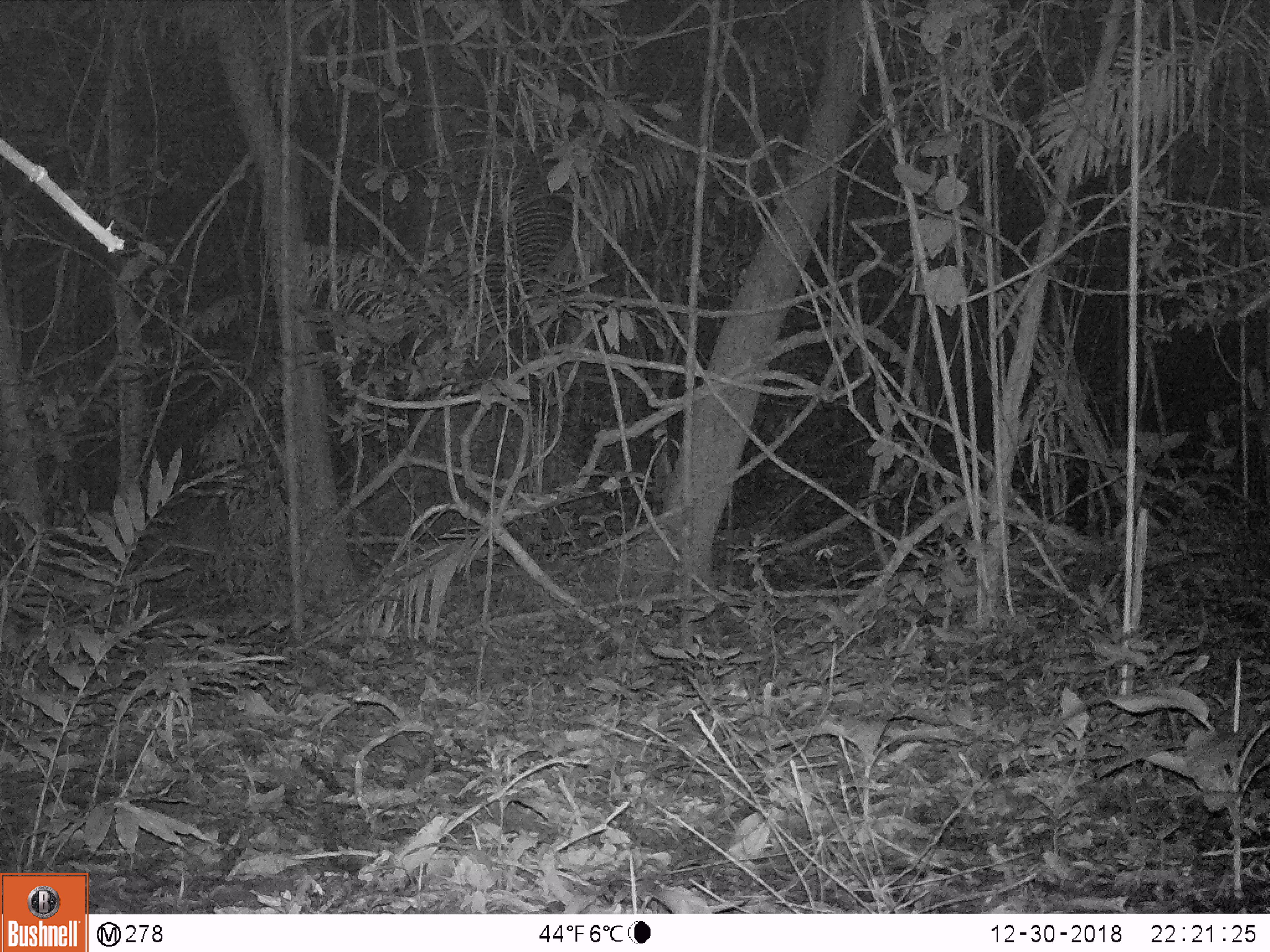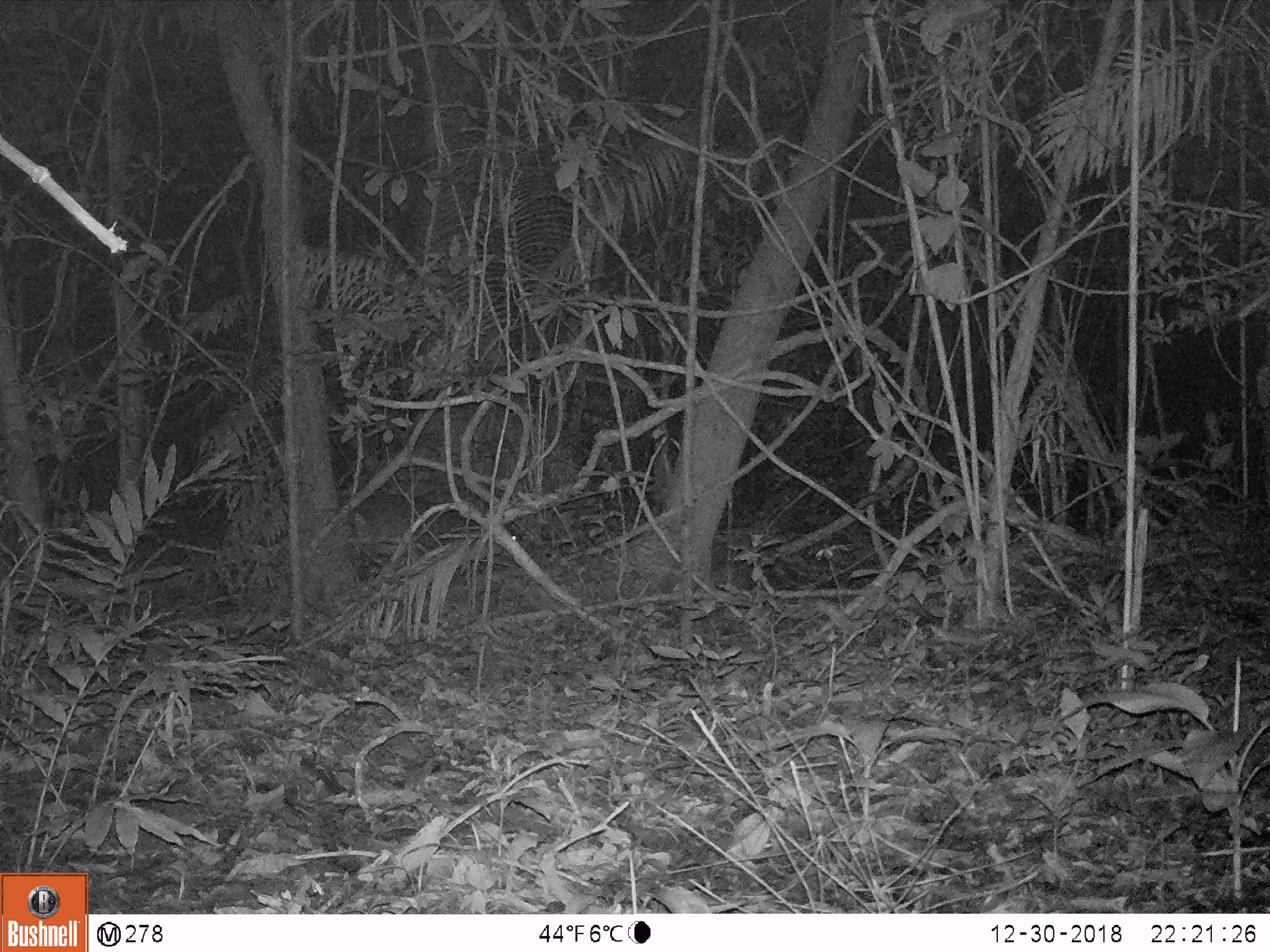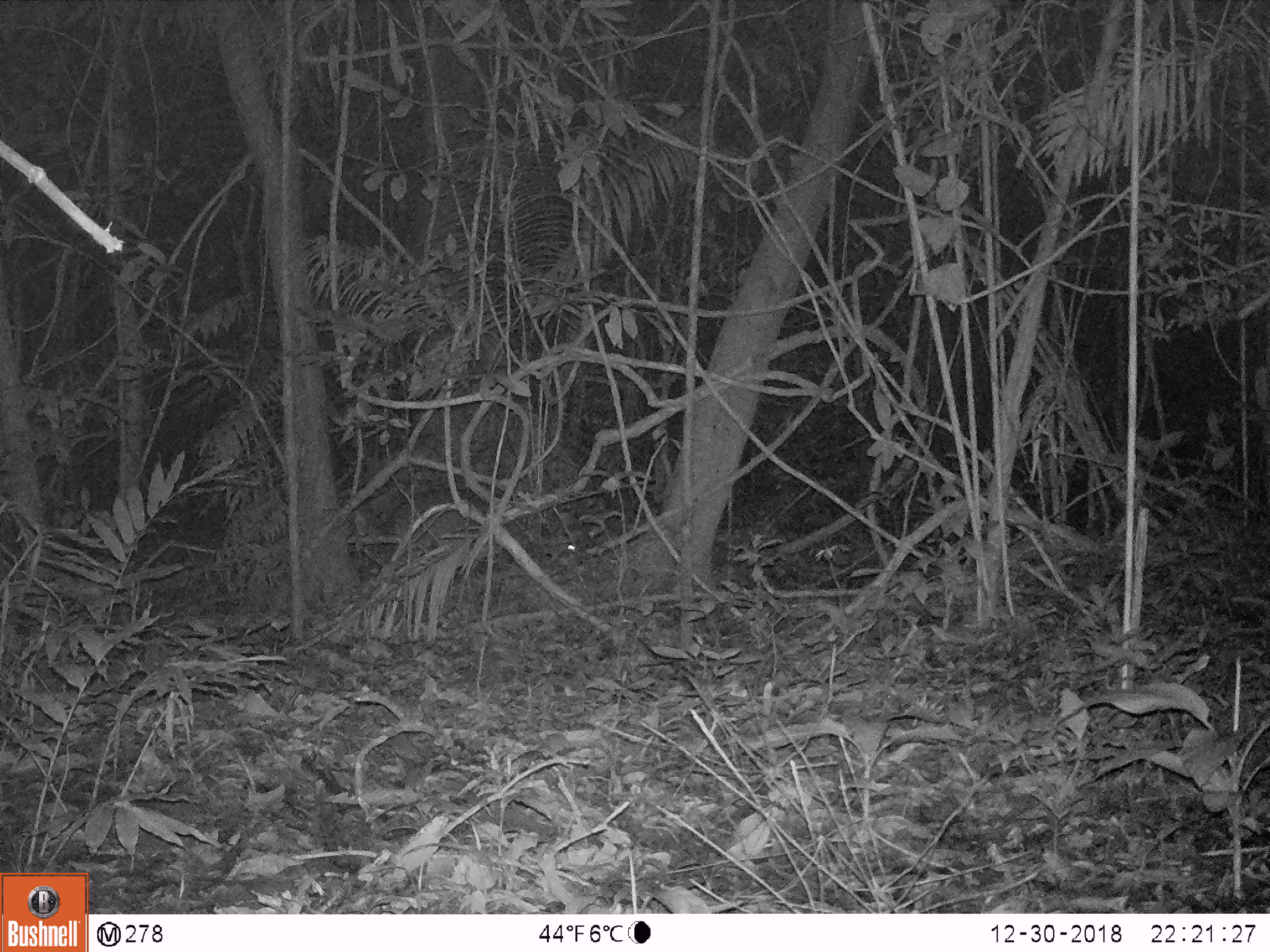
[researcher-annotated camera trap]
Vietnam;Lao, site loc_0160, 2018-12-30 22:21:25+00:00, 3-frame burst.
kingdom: Animalia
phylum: Chordata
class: Mammalia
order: Artiodactyla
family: Cervidae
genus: Muntiacus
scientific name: Muntiacus vuquangensis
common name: large-antlered muntjac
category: large antlered muntjac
Large antlered muntjac (large-antlered muntjac) (Muntiacus vuquangensis). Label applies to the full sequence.